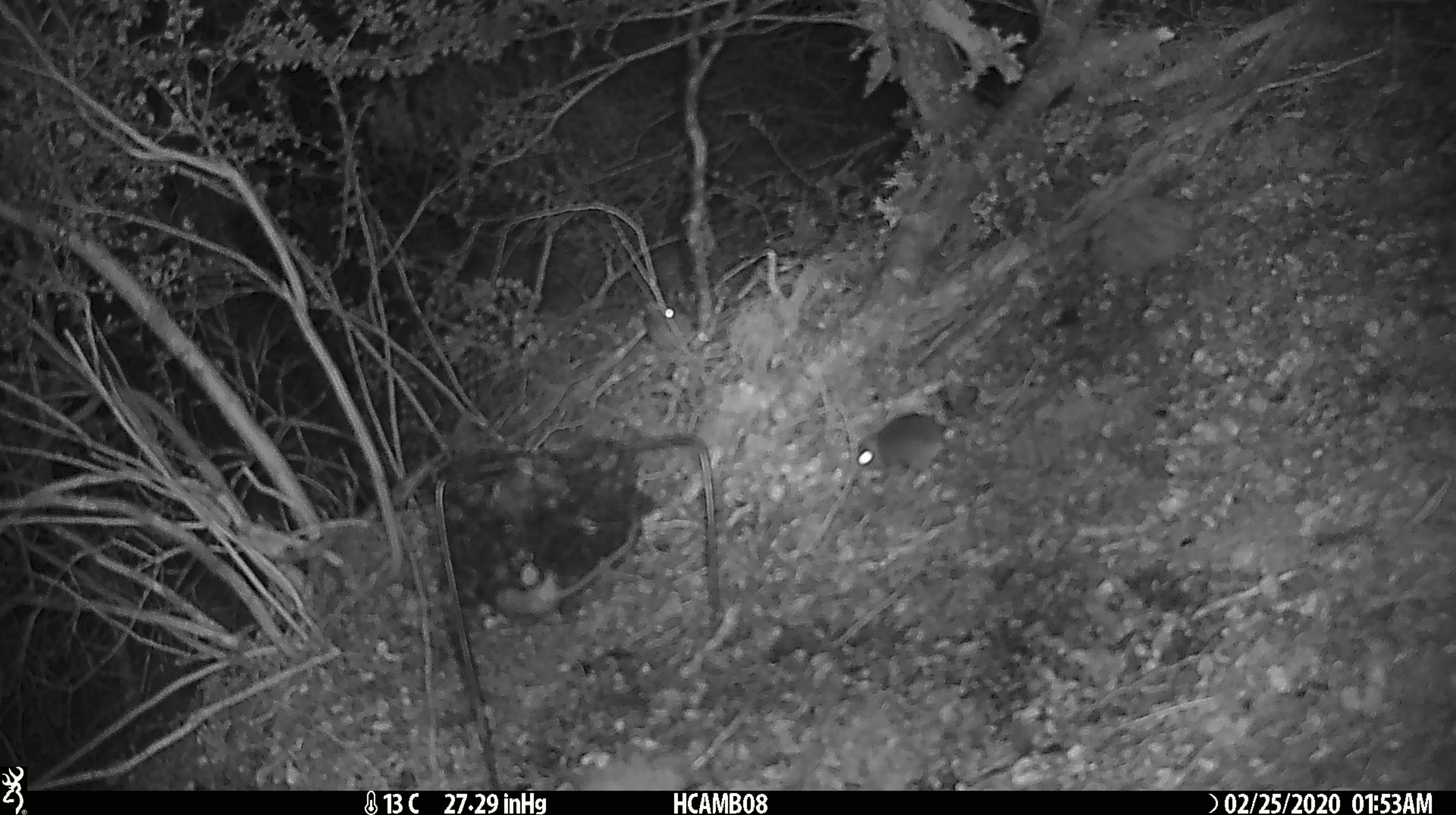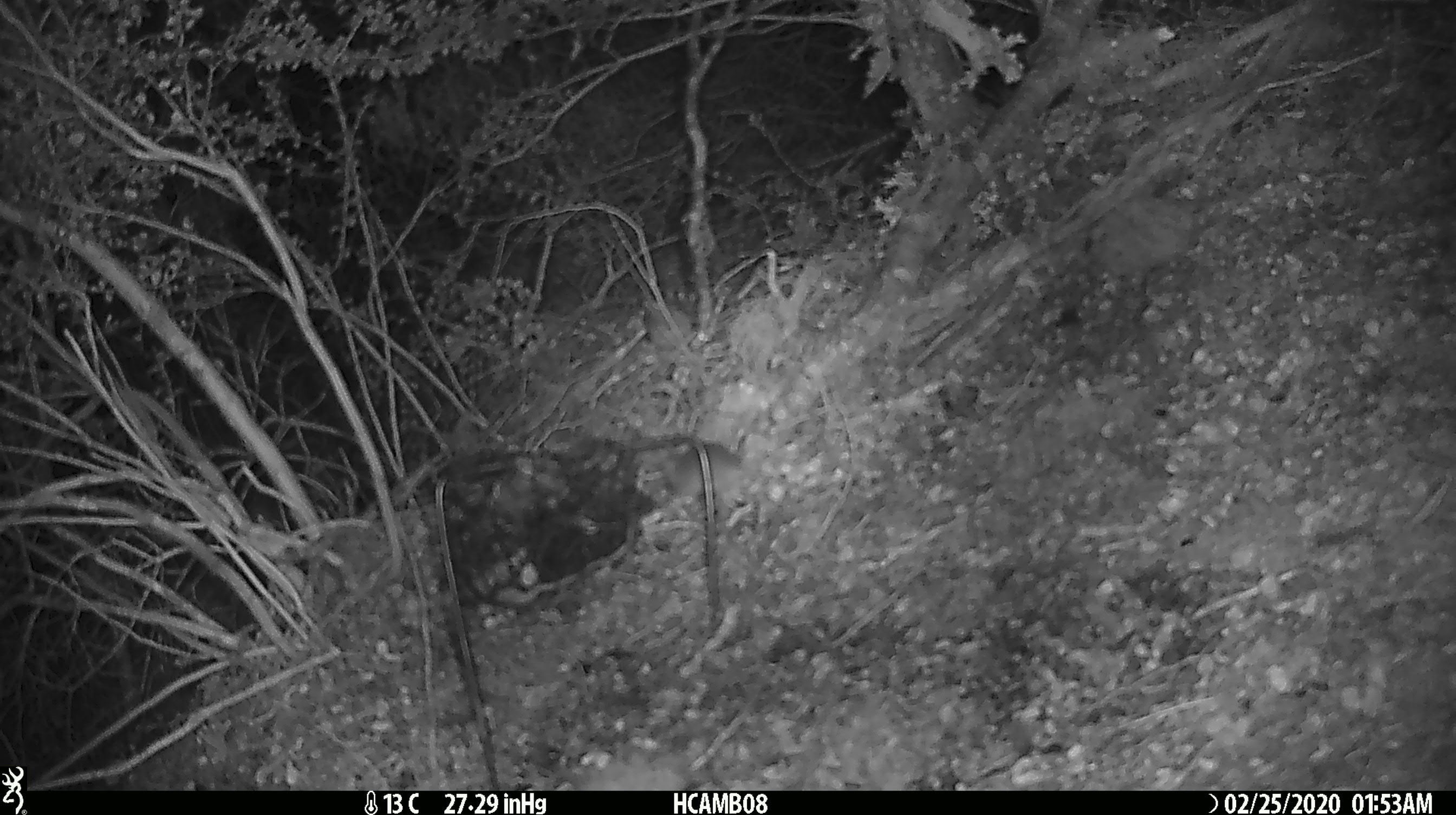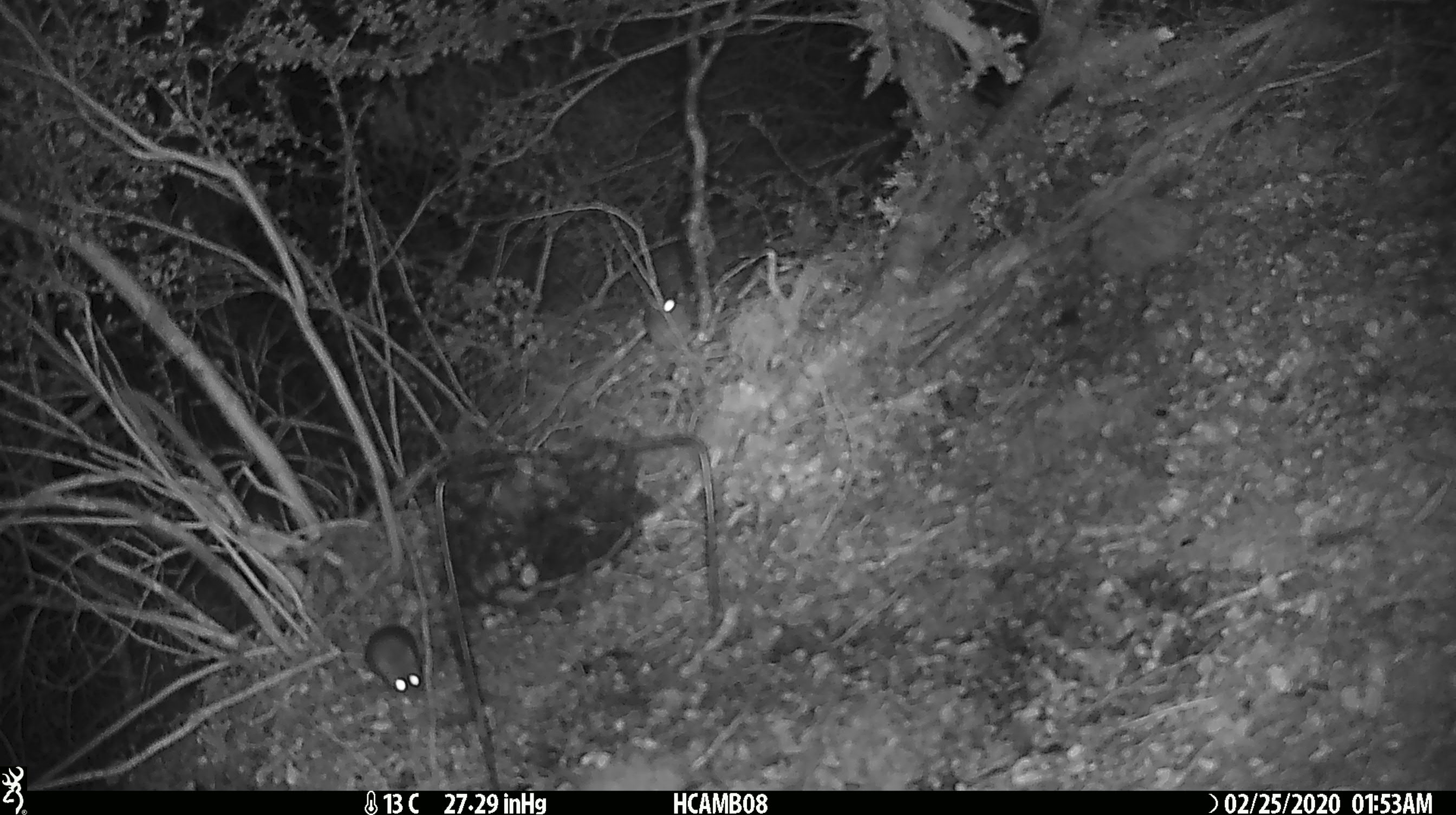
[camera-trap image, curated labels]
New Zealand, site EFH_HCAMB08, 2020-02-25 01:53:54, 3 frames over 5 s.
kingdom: Animalia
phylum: Chordata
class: Mammalia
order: Rodentia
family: Muridae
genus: Mus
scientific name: Mus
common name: mouse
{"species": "mouse (Mus)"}